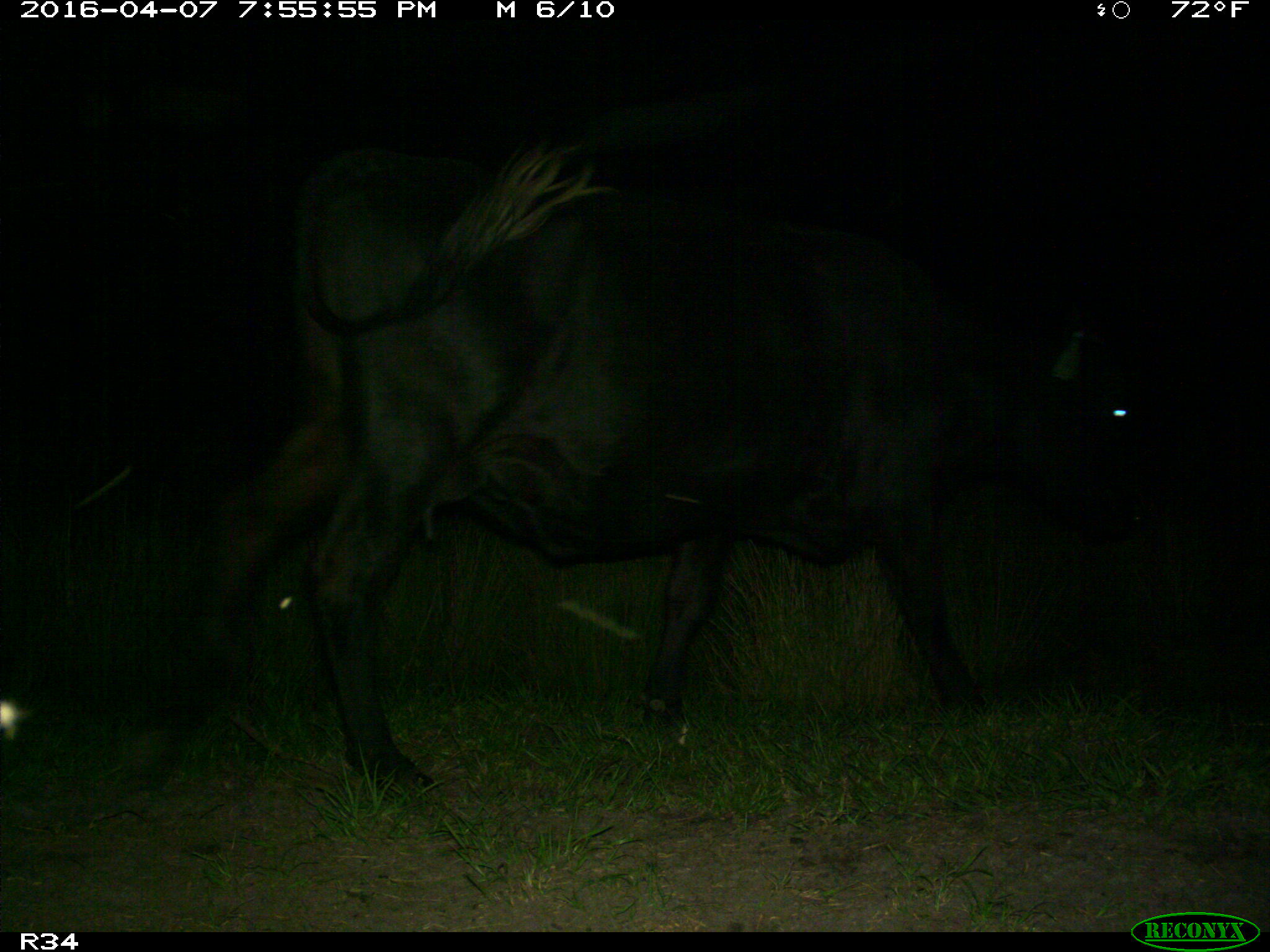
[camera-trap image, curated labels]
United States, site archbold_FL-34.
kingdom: Animalia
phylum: Chordata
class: Mammalia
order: Artiodactyla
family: Bovidae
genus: Bos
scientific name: Bos taurus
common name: domestic cow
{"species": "Bos taurus (domestic cow)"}